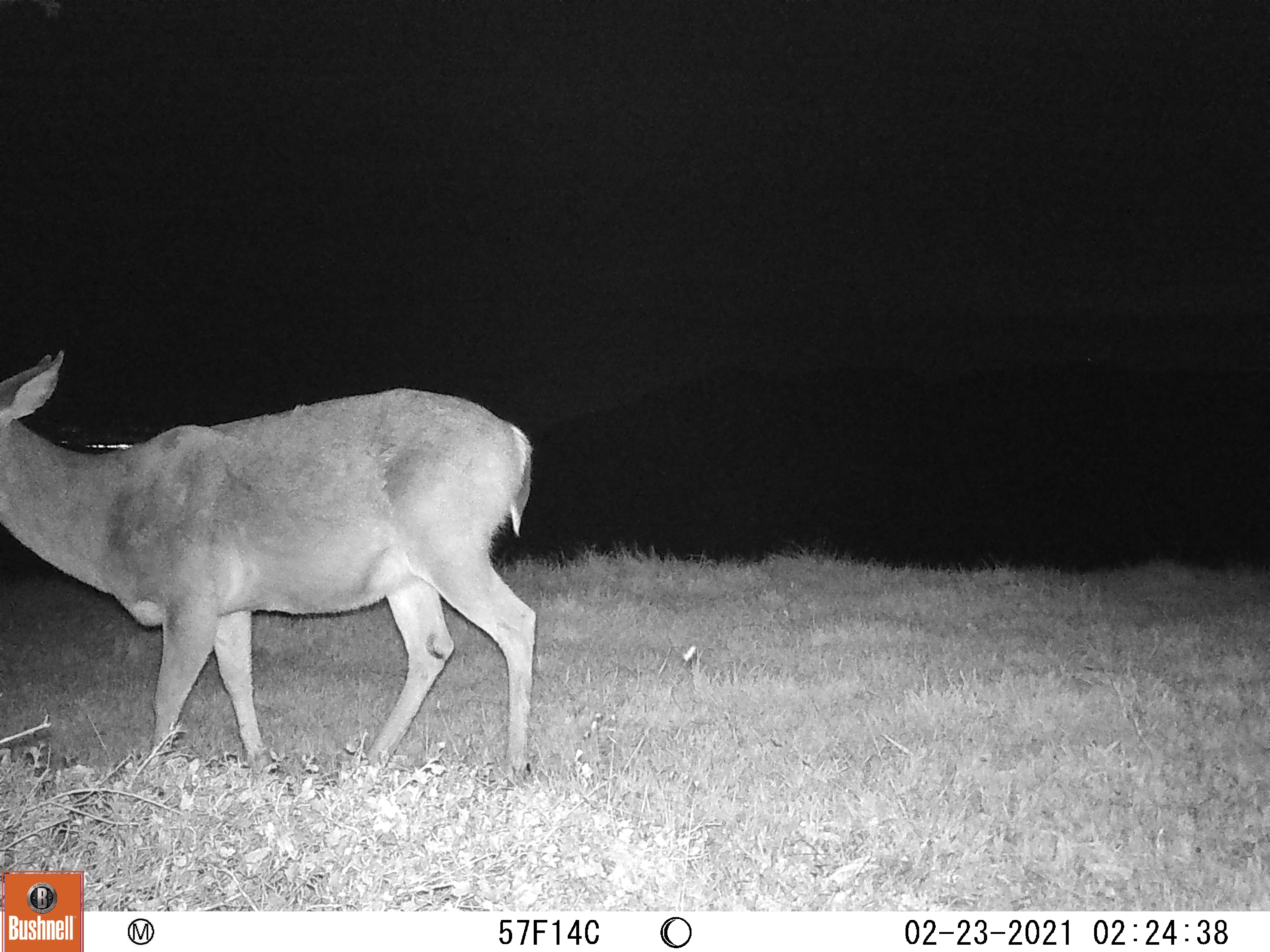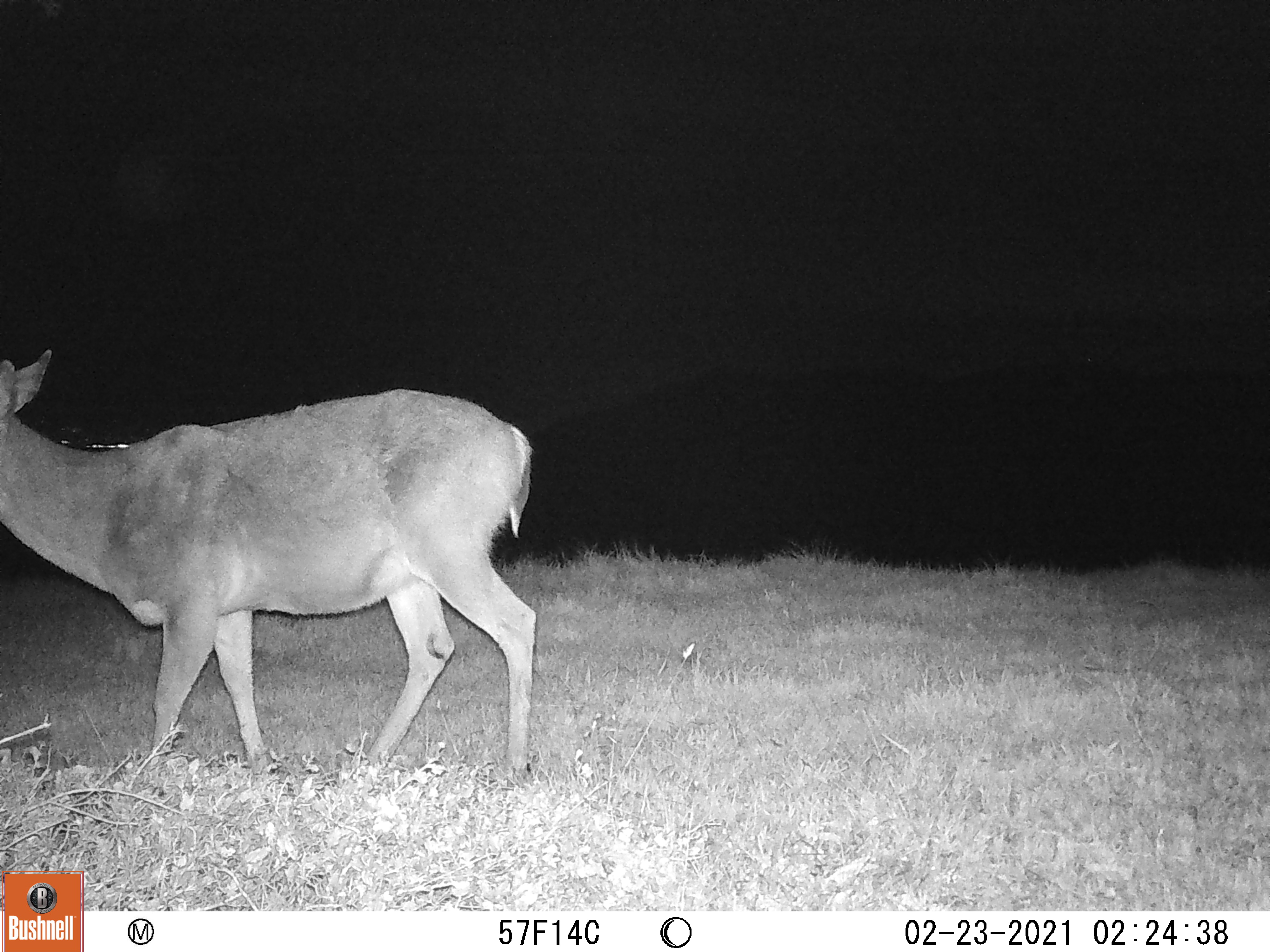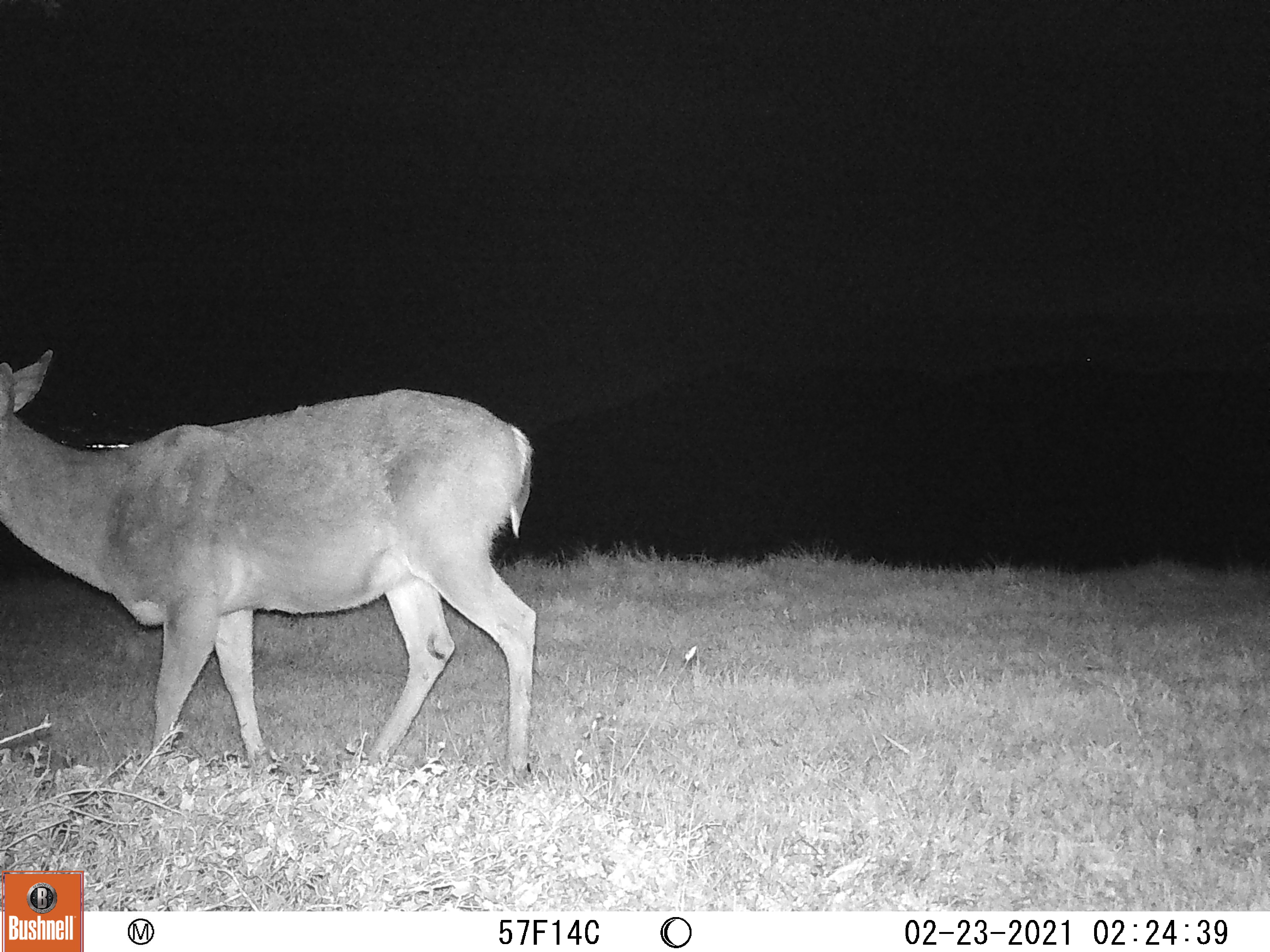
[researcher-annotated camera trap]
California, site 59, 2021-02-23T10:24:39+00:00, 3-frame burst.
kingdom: Animalia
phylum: Chordata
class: Mammalia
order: Artiodactyla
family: Cervidae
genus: Odocoileus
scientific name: Odocoileus hemionus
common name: mule deer